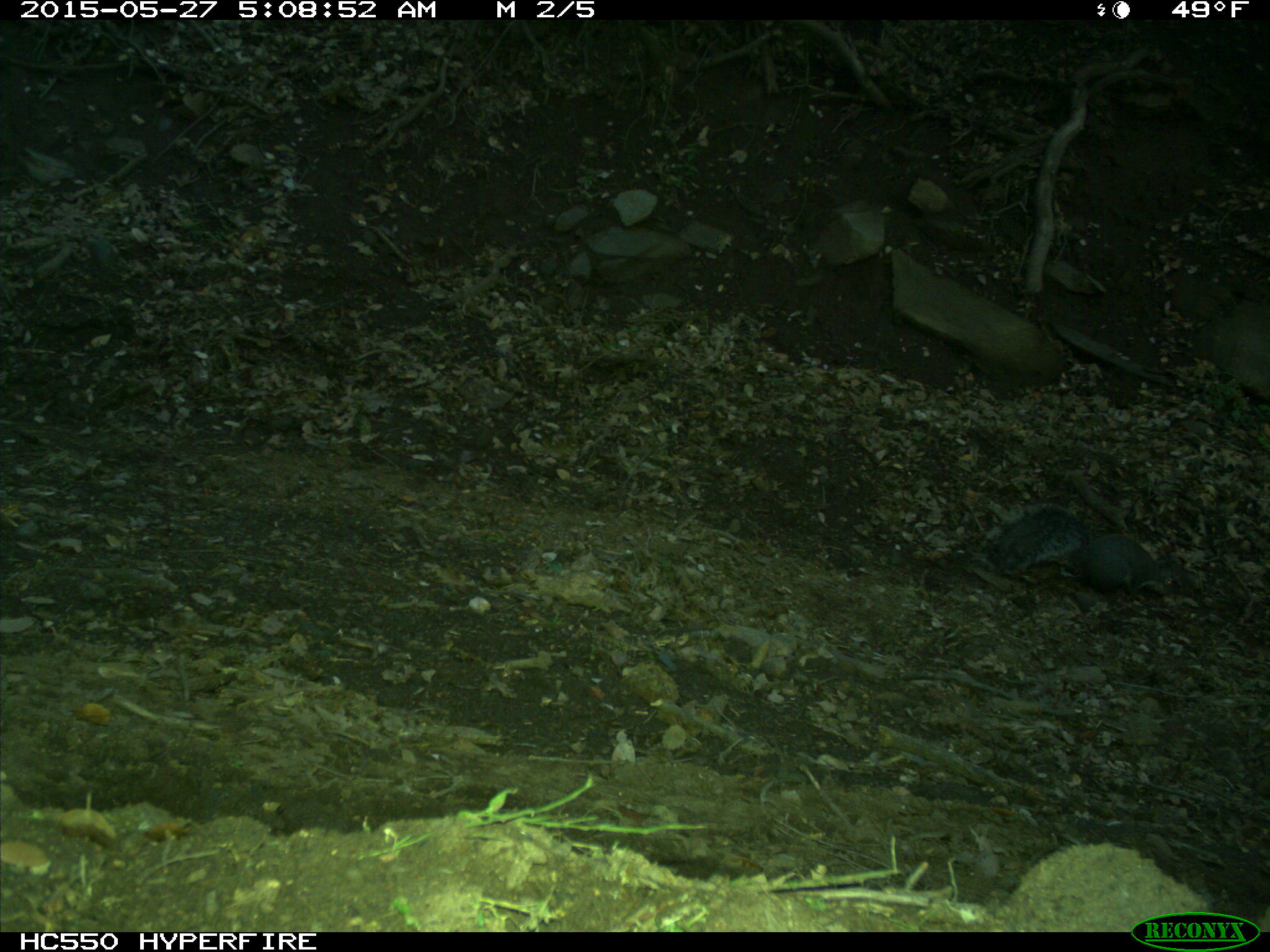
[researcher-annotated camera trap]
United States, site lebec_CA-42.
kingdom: Animalia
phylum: Chordata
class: Mammalia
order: Rodentia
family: Sciuridae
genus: Sciurus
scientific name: Sciurus carolinensis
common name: eastern gray squirrel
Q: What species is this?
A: Sciurus carolinensis (eastern gray squirrel).